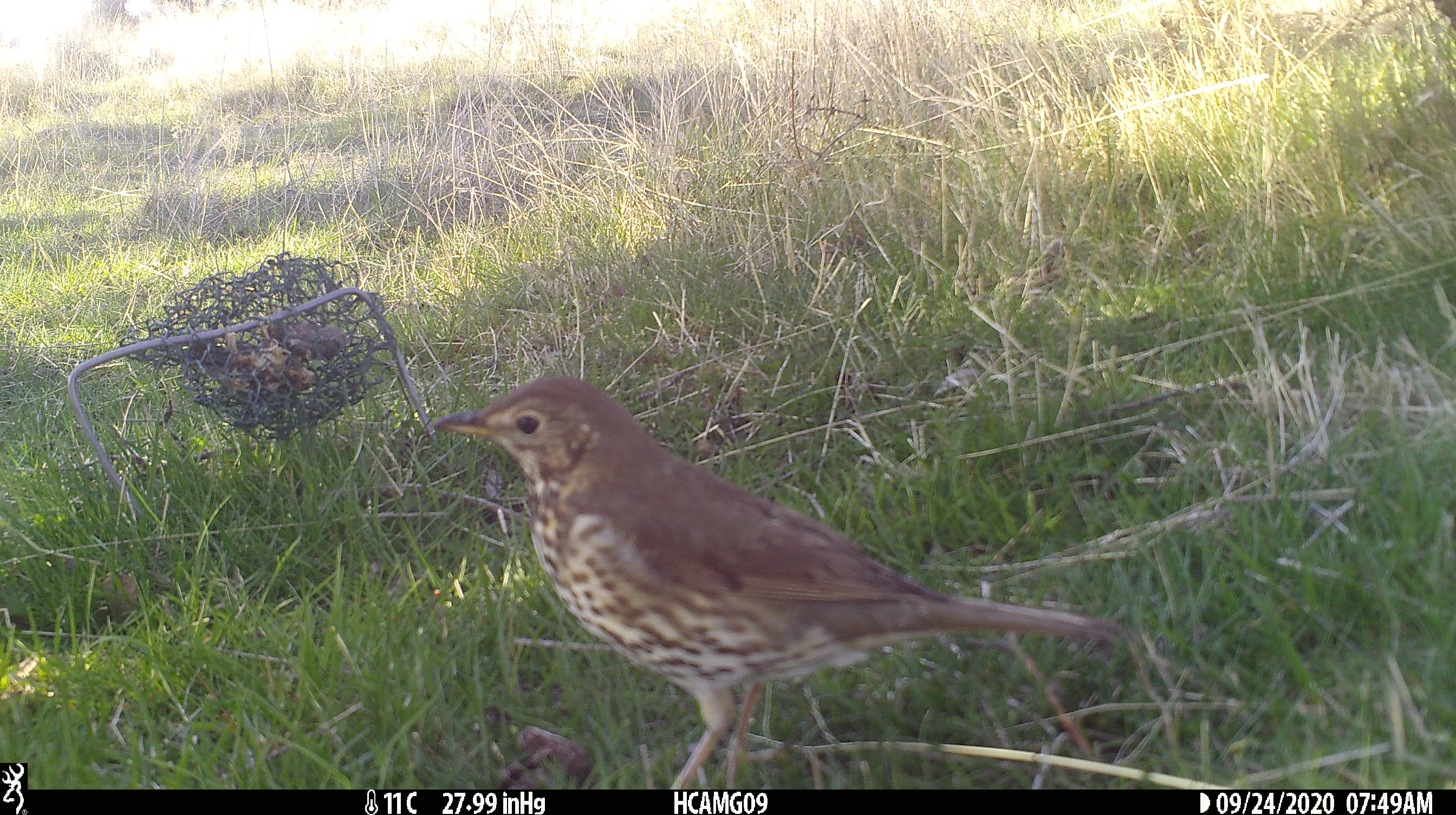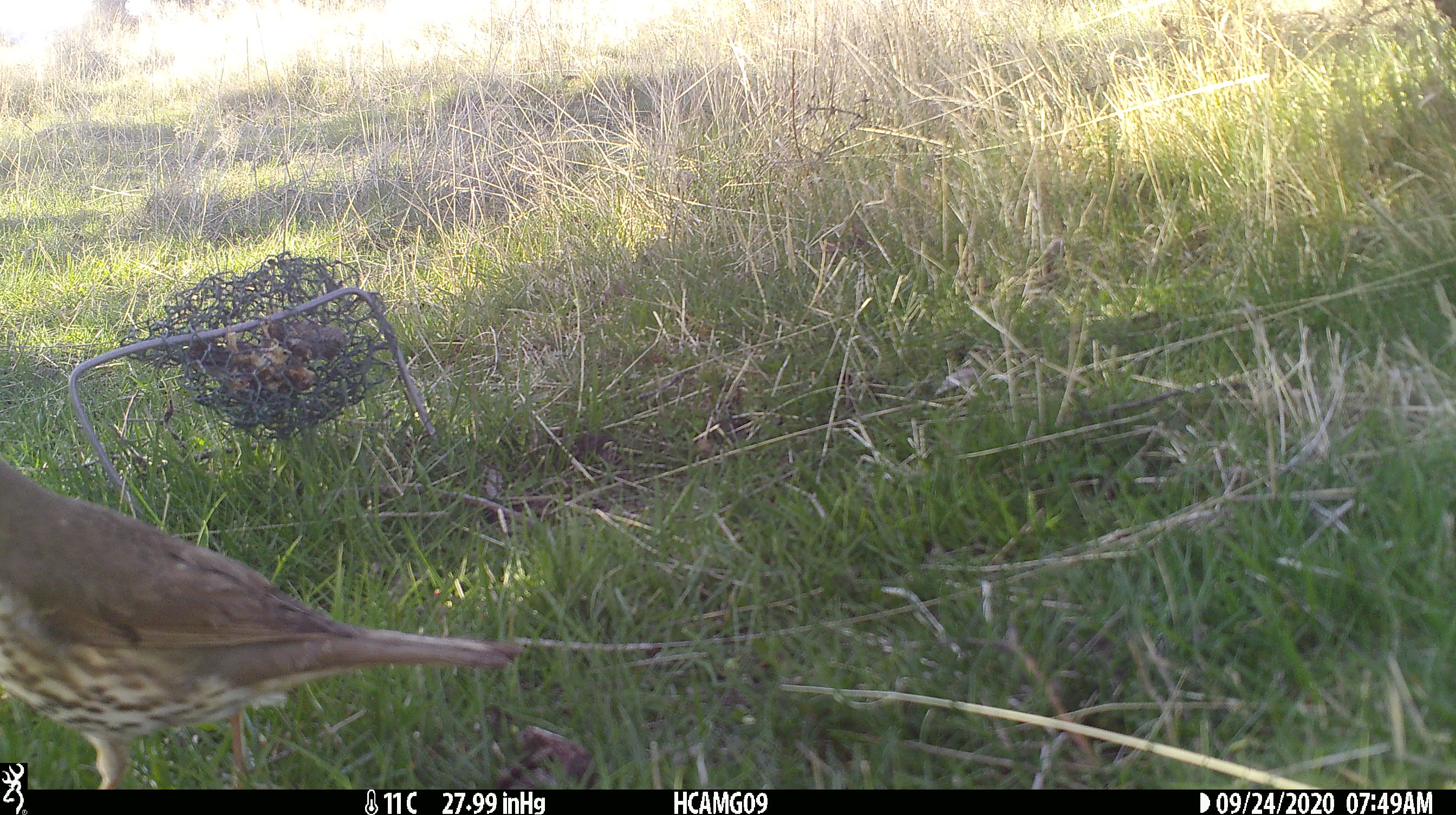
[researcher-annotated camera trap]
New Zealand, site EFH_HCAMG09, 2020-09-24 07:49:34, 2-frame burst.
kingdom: Animalia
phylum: Chordata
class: Aves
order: Passeriformes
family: Turdidae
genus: Turdus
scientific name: Turdus philomelos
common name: song thrush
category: thrush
Thrush (song thrush) (Turdus philomelos).